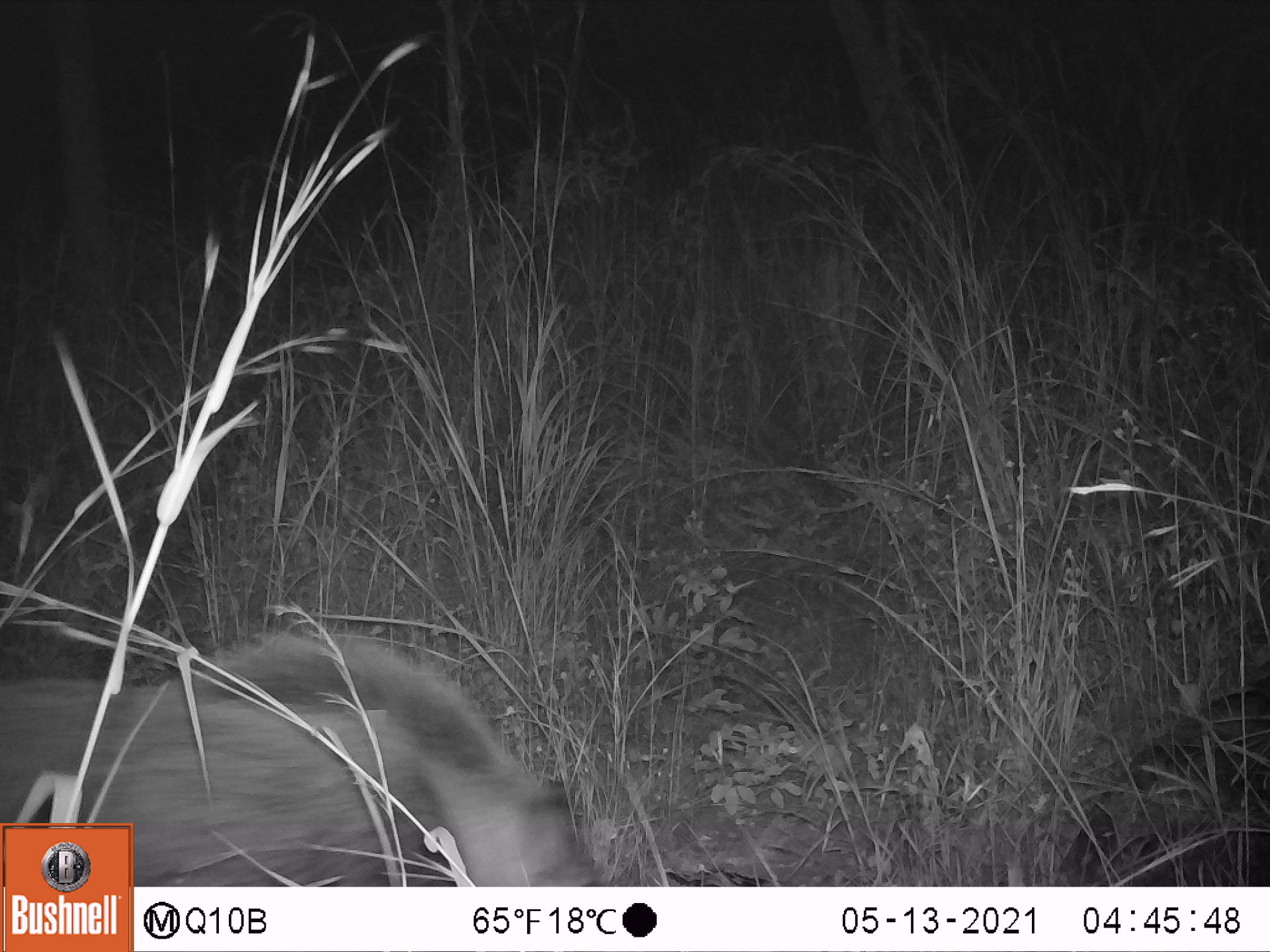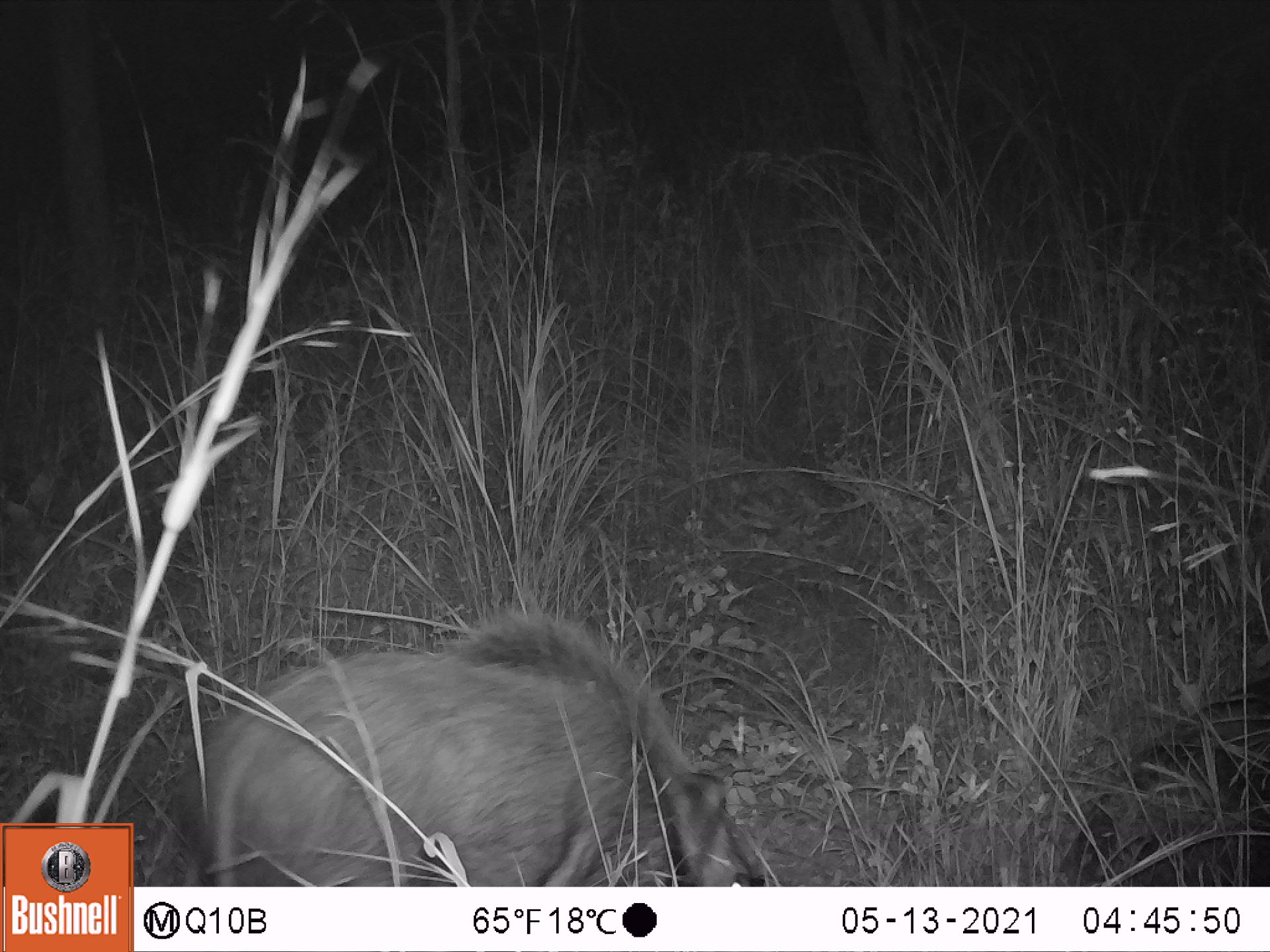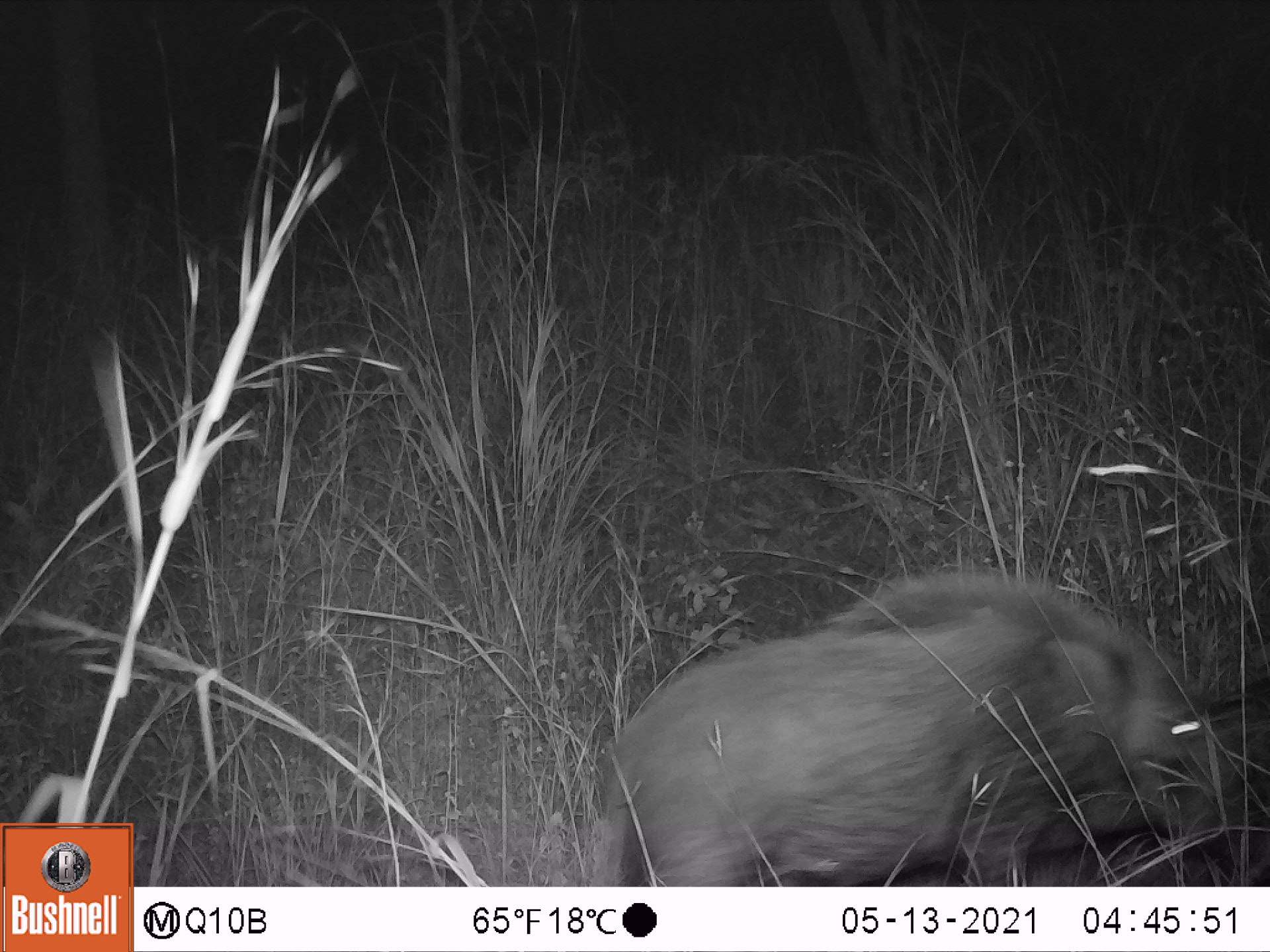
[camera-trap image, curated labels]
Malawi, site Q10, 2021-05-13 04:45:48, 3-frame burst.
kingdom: Animalia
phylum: Chordata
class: Mammalia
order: Artiodactyla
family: Suidae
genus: Potamochoerus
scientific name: Potamochoerus larvatus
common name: bushpig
Bushpig (Potamochoerus larvatus), count 1.